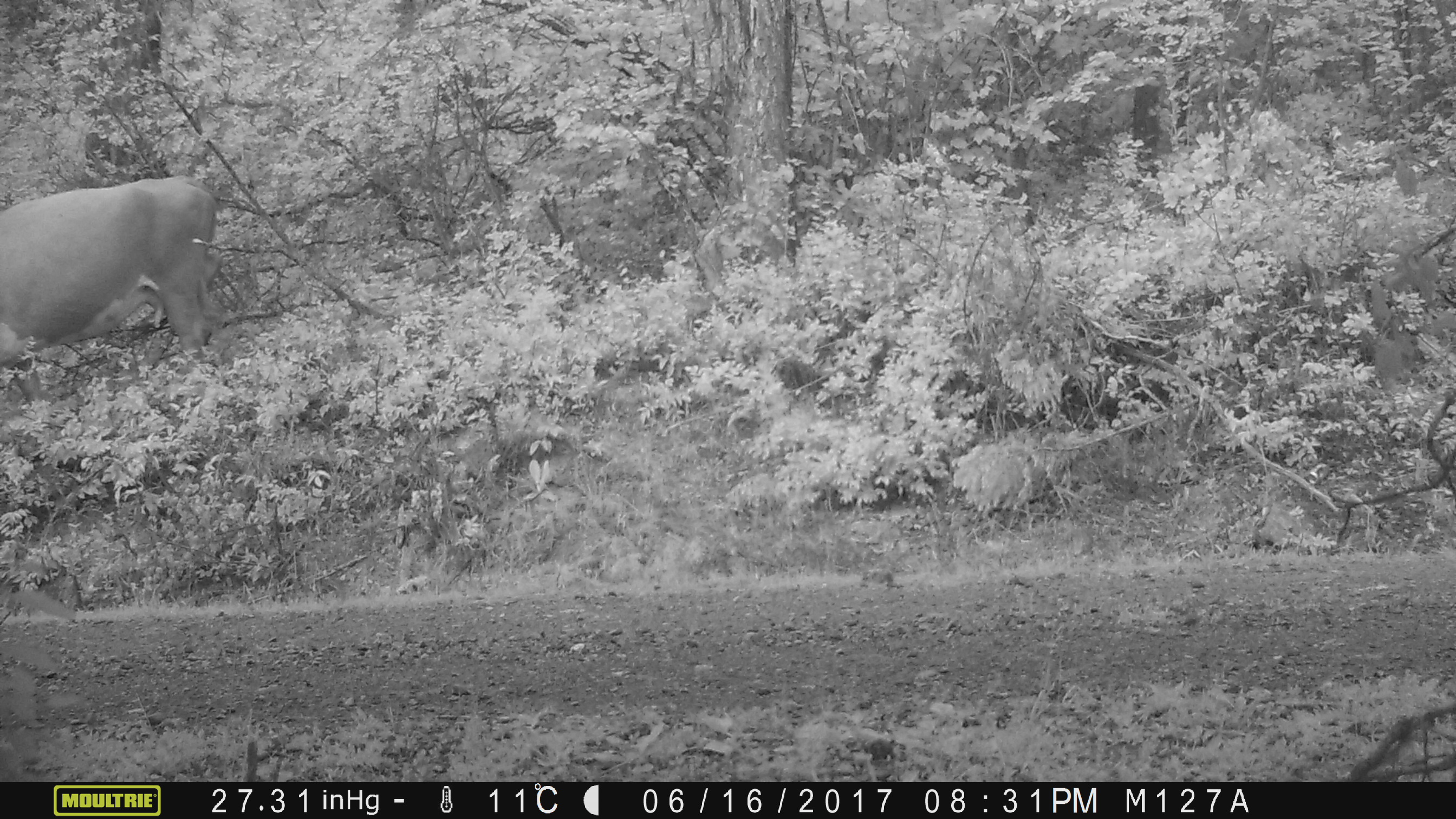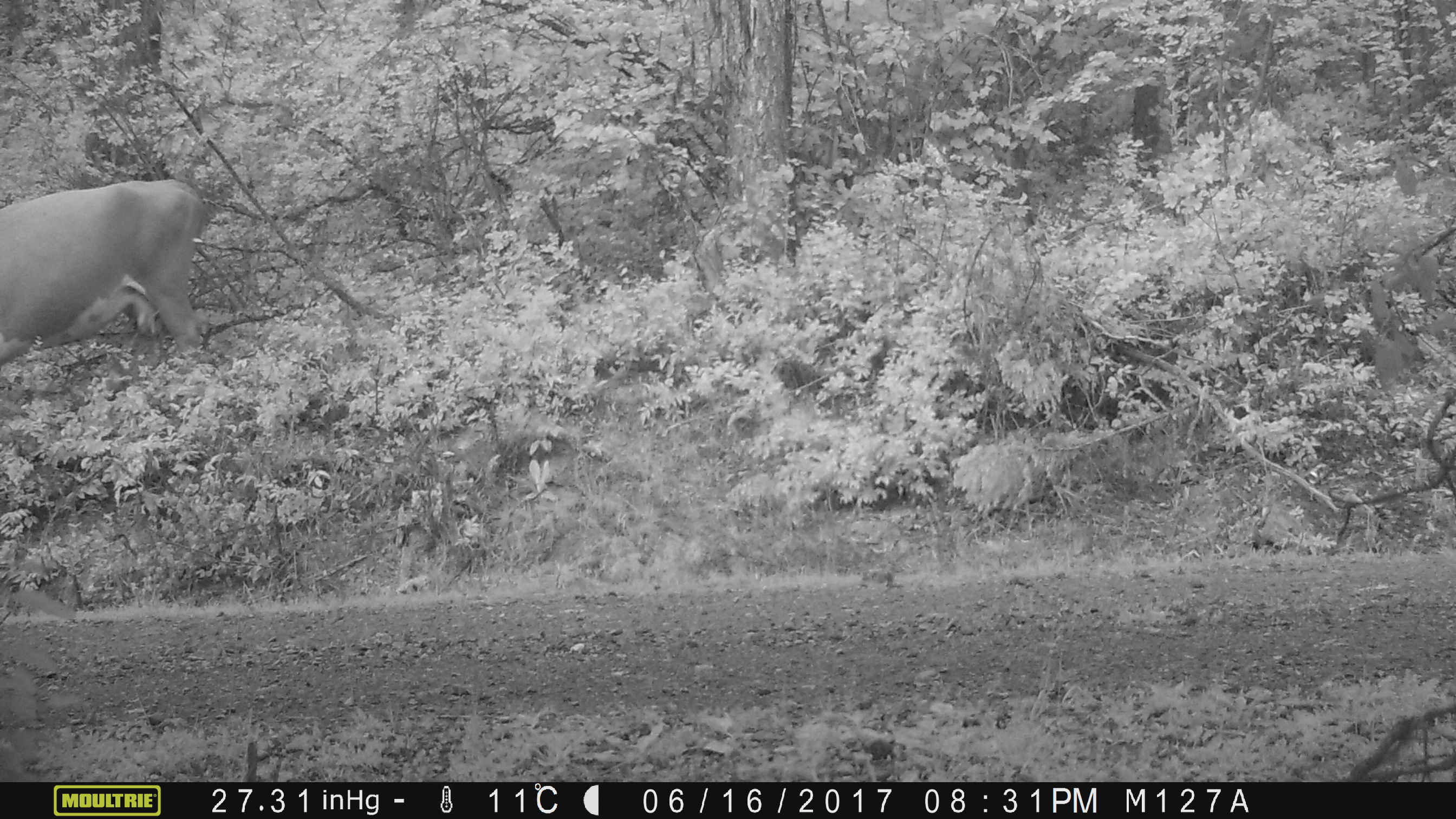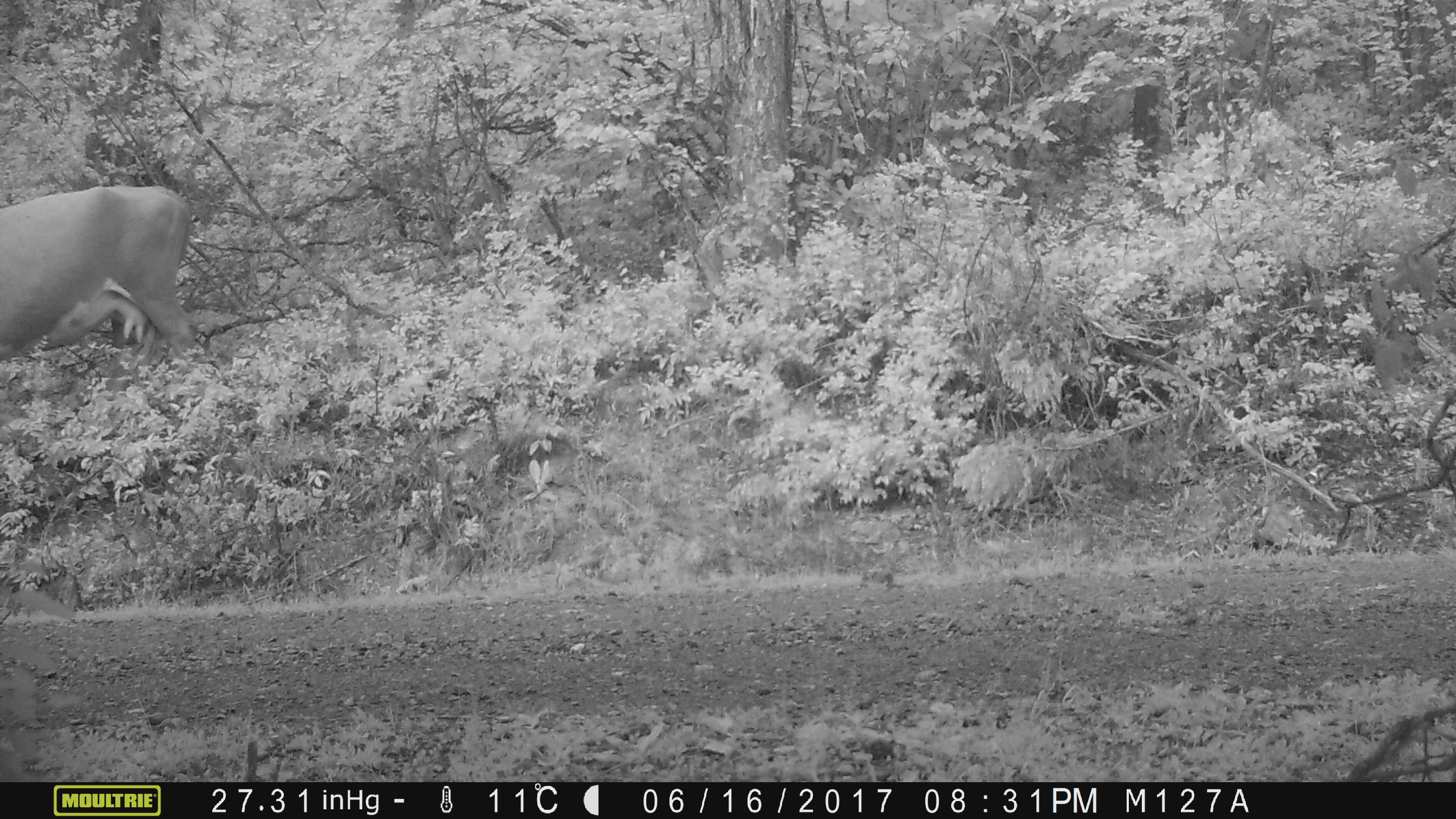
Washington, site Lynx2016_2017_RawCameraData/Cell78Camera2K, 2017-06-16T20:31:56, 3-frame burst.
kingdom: Animalia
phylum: Chordata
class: Mammalia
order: Artiodactyla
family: Bovidae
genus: Bos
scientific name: Bos taurus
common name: domestic cattle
Domestic cattle (Bos taurus). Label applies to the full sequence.